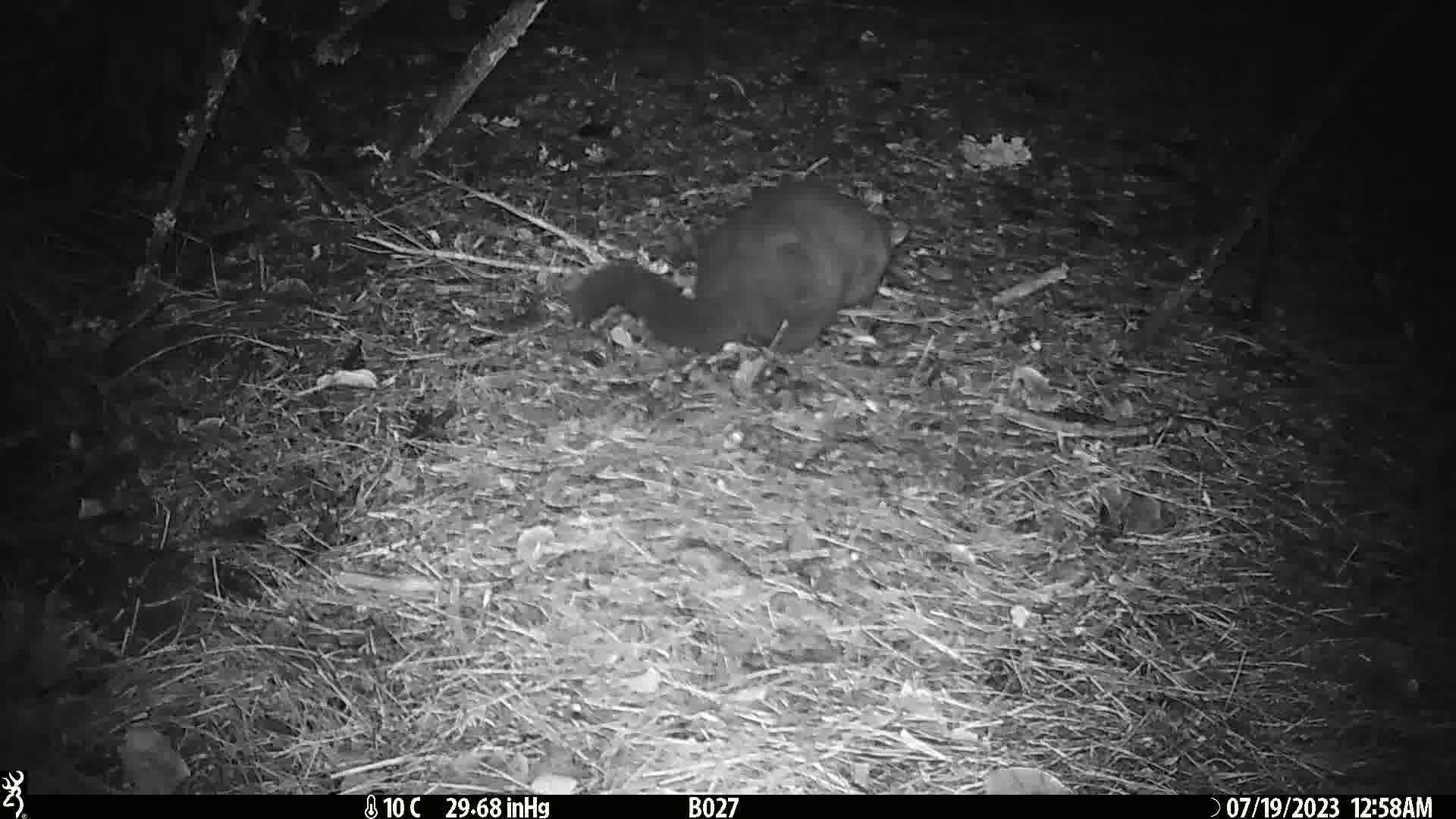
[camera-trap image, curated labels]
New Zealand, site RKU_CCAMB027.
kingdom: Animalia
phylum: Chordata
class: Mammalia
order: Diprotodontia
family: Phalangeridae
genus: Trichosurus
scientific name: Trichosurus vulpecula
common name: common brushtail possum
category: possum